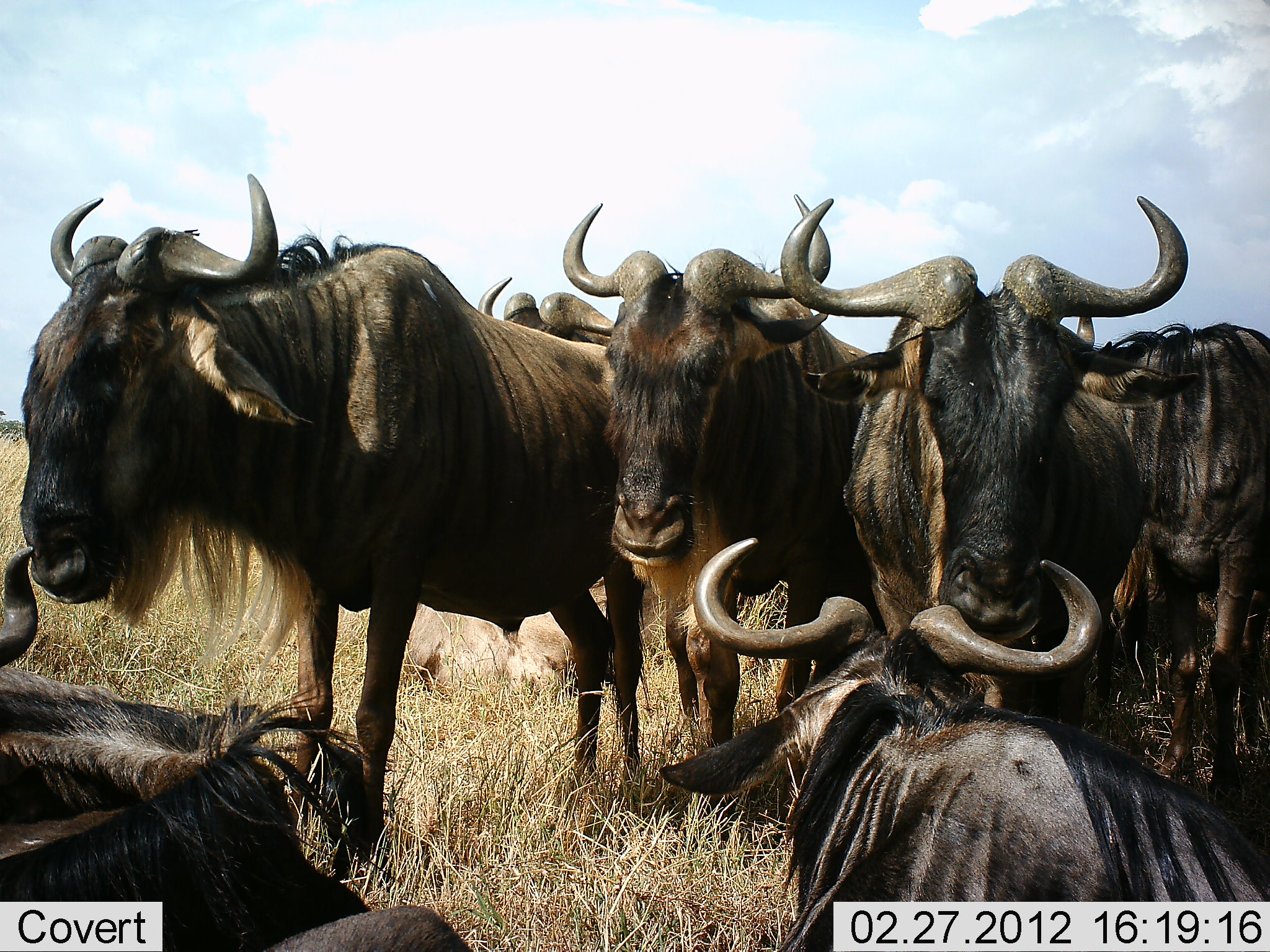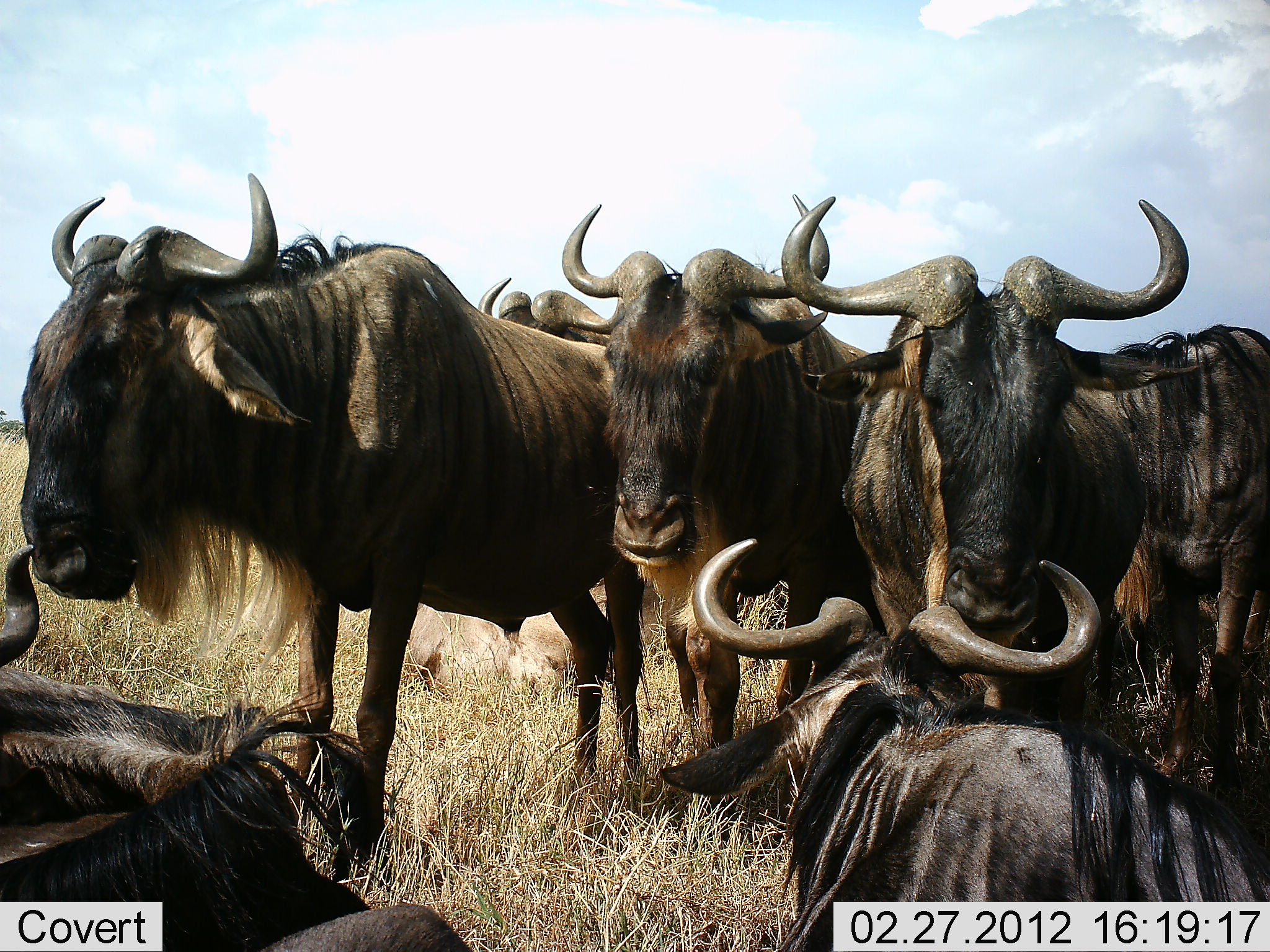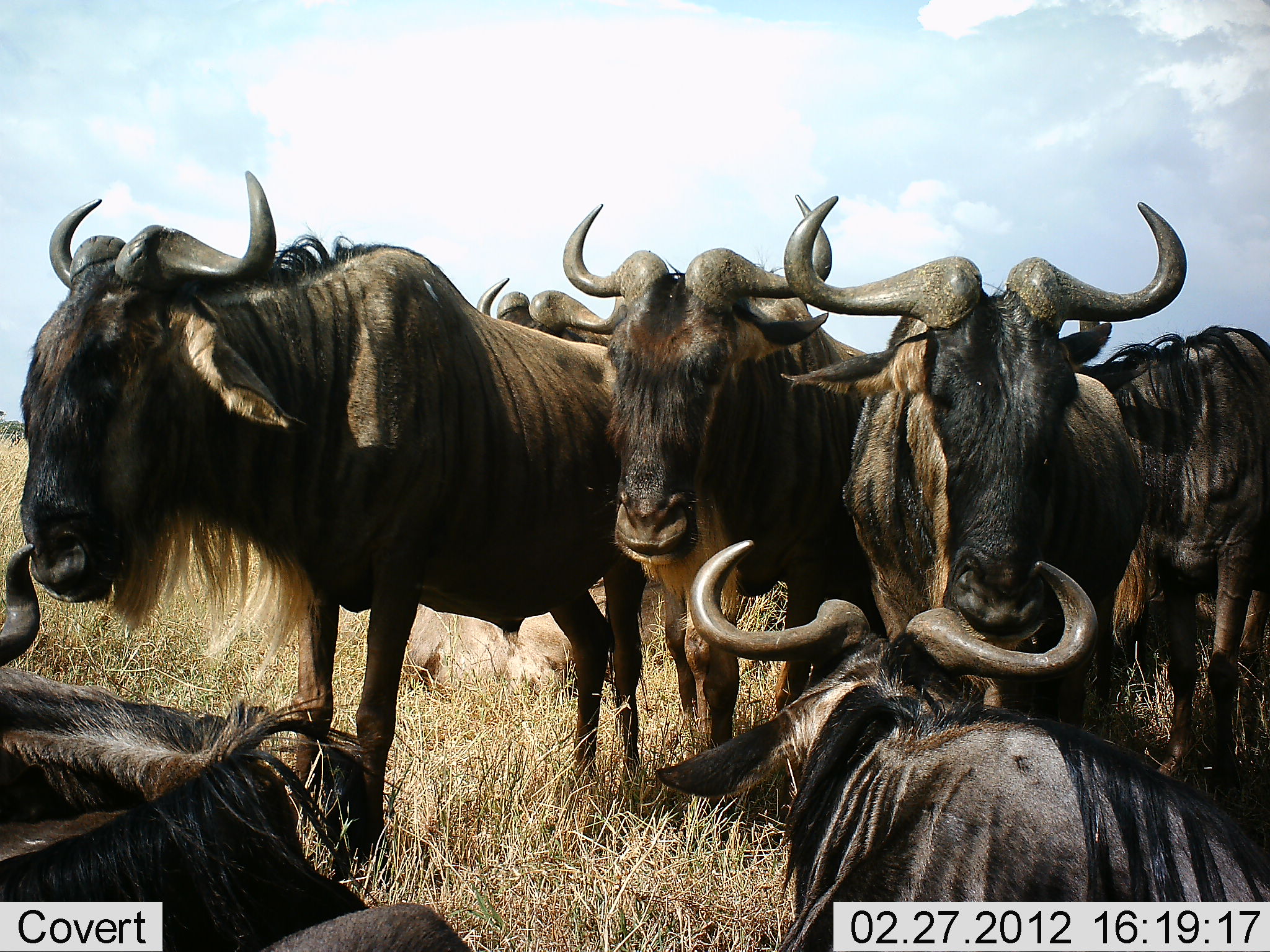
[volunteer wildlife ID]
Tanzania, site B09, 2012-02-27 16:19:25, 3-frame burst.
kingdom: Animalia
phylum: Chordata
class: Mammalia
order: Artiodactyla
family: Bovidae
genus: Connochaetes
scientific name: Connochaetes taurinus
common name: blue wildebeest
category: wildebeest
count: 7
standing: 84%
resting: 84%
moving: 4%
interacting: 4%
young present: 8%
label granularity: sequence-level